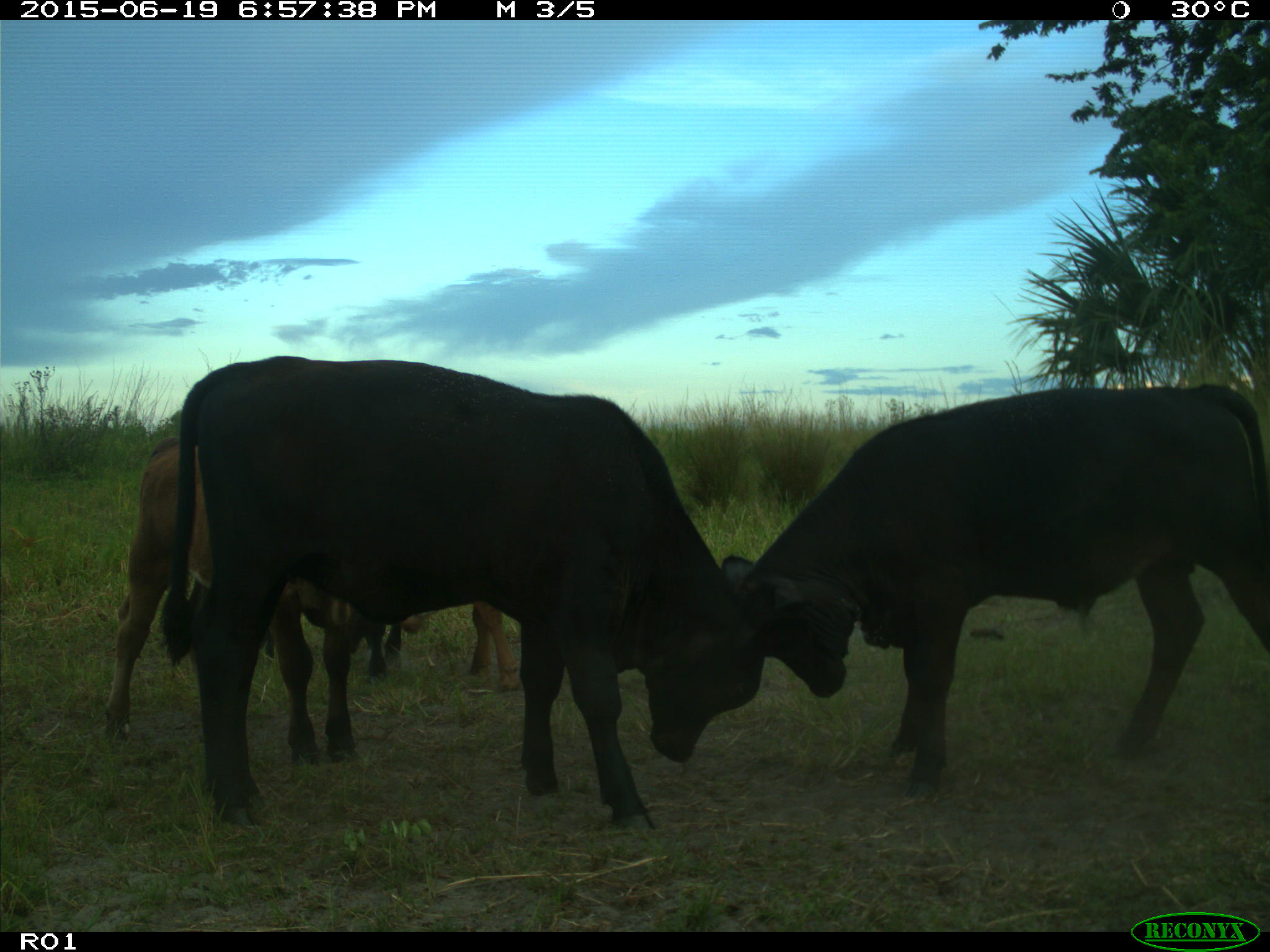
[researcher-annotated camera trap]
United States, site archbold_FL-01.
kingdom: Animalia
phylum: Chordata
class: Mammalia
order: Artiodactyla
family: Bovidae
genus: Bos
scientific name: Bos taurus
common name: domestic cow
Bos taurus (domestic cow).